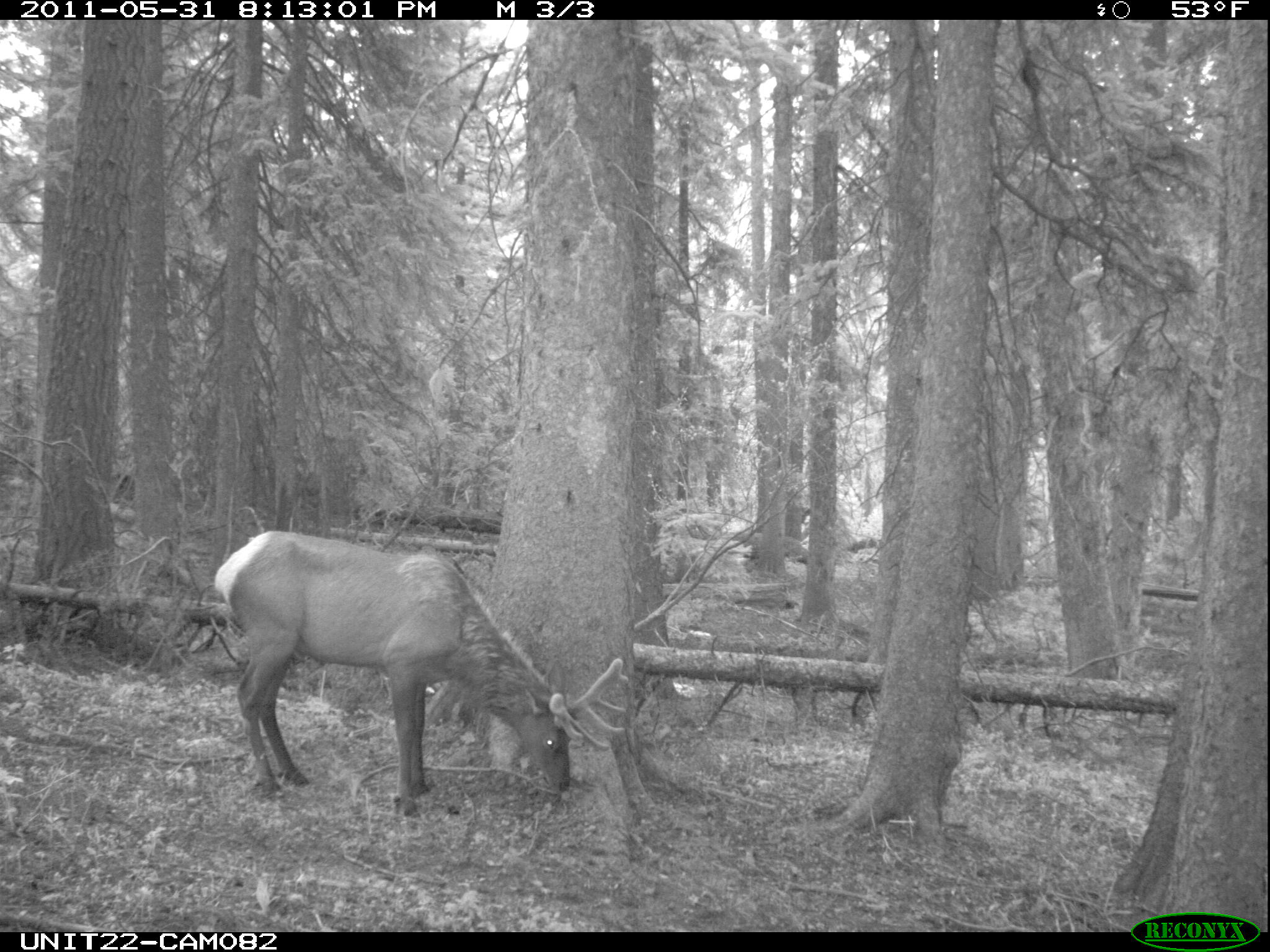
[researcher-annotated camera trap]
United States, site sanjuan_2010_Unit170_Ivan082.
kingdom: Animalia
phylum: Chordata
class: Mammalia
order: Artiodactyla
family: Cervidae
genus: Cervus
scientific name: Cervus elaphus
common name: red deer